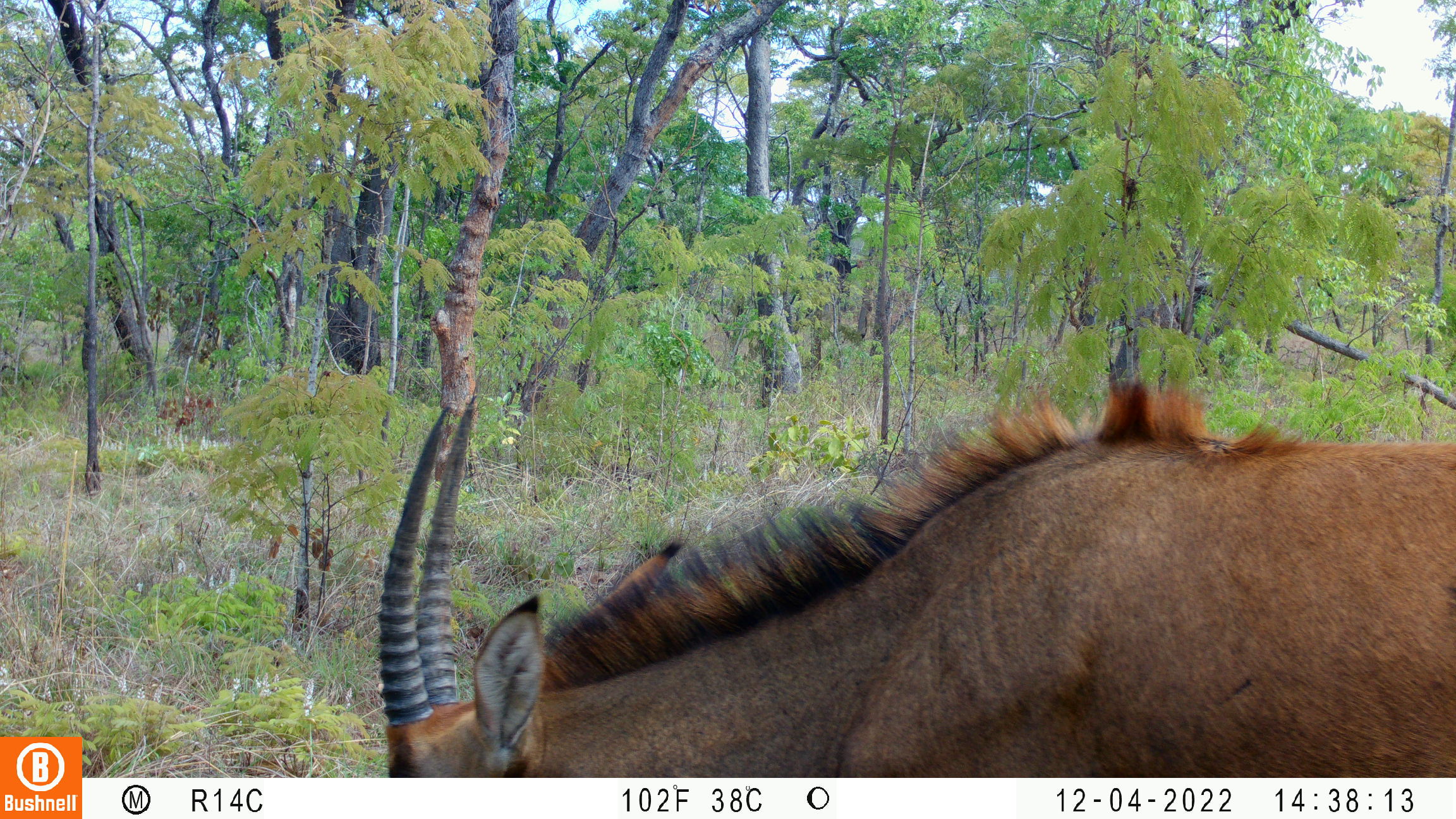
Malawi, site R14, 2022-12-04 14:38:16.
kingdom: Animalia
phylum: Chordata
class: Mammalia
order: Artiodactyla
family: Bovidae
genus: Hippotragus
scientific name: Hippotragus niger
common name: sable antelope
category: sable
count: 1